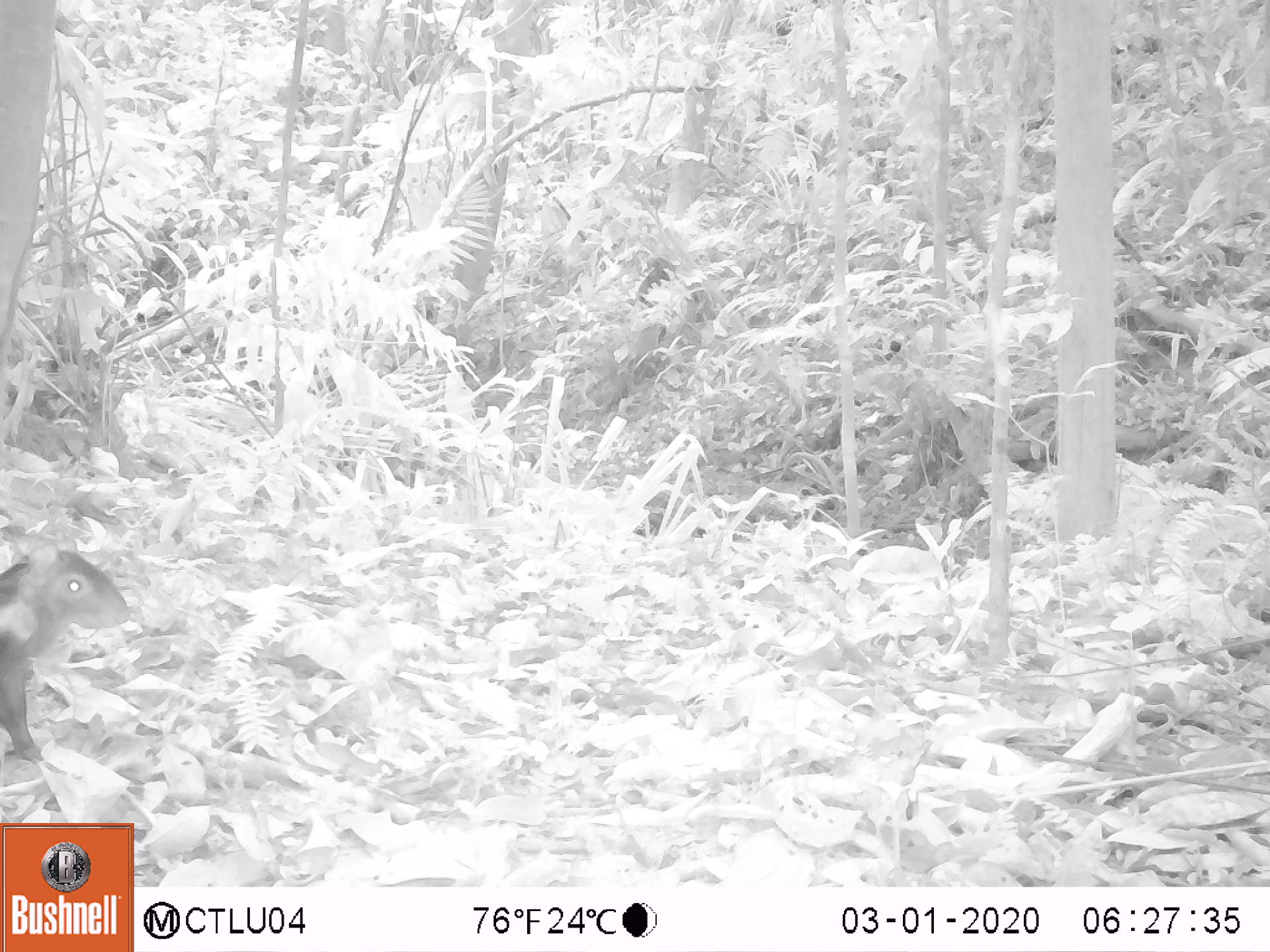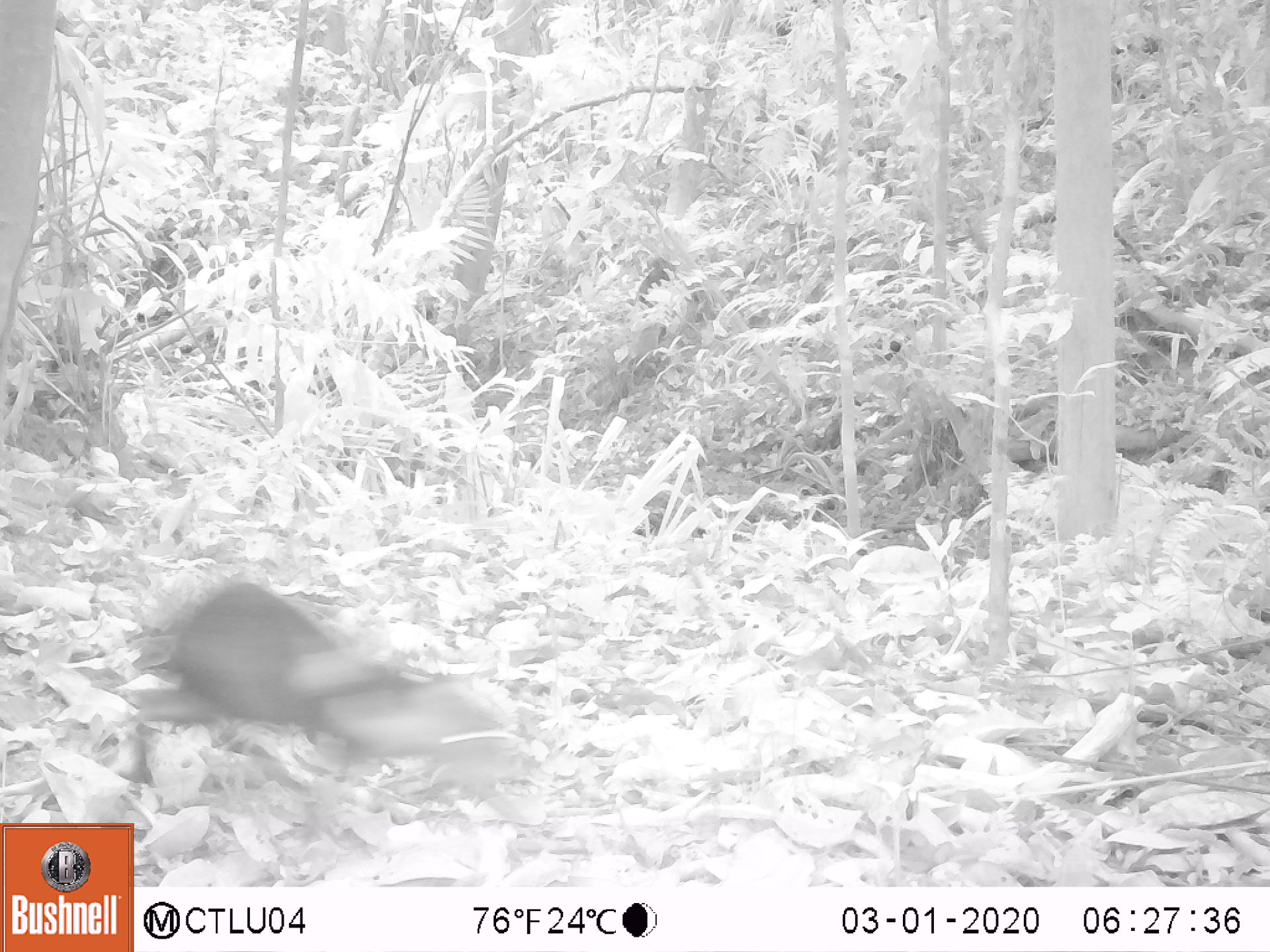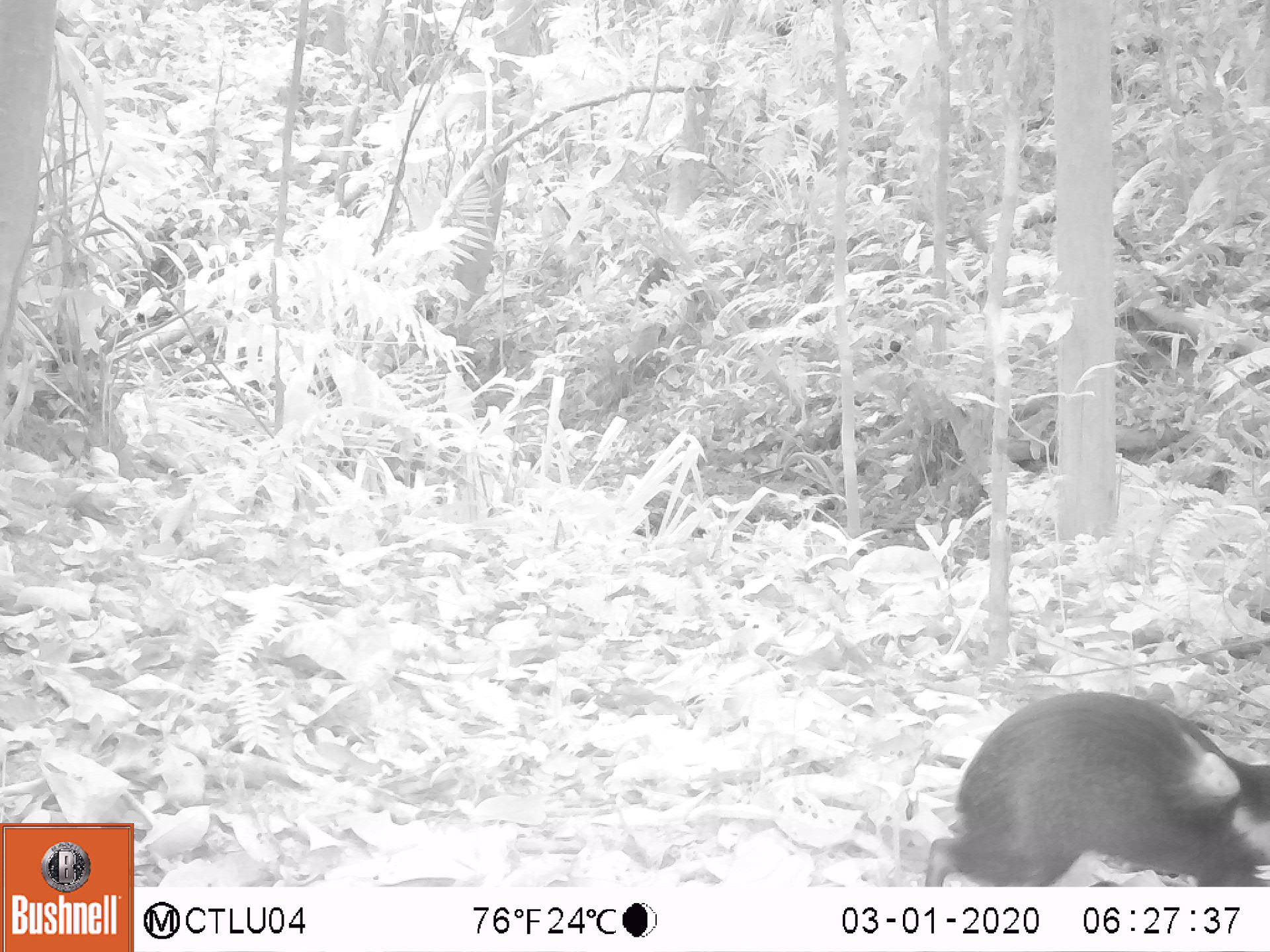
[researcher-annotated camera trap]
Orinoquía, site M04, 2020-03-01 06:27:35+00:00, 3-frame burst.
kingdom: Animalia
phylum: Chordata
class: Mammalia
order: Rodentia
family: Dasyproctidae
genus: Dasyprocta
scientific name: Dasyprocta fuliginosa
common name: black agouti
Black agouti (Dasyprocta fuliginosa).